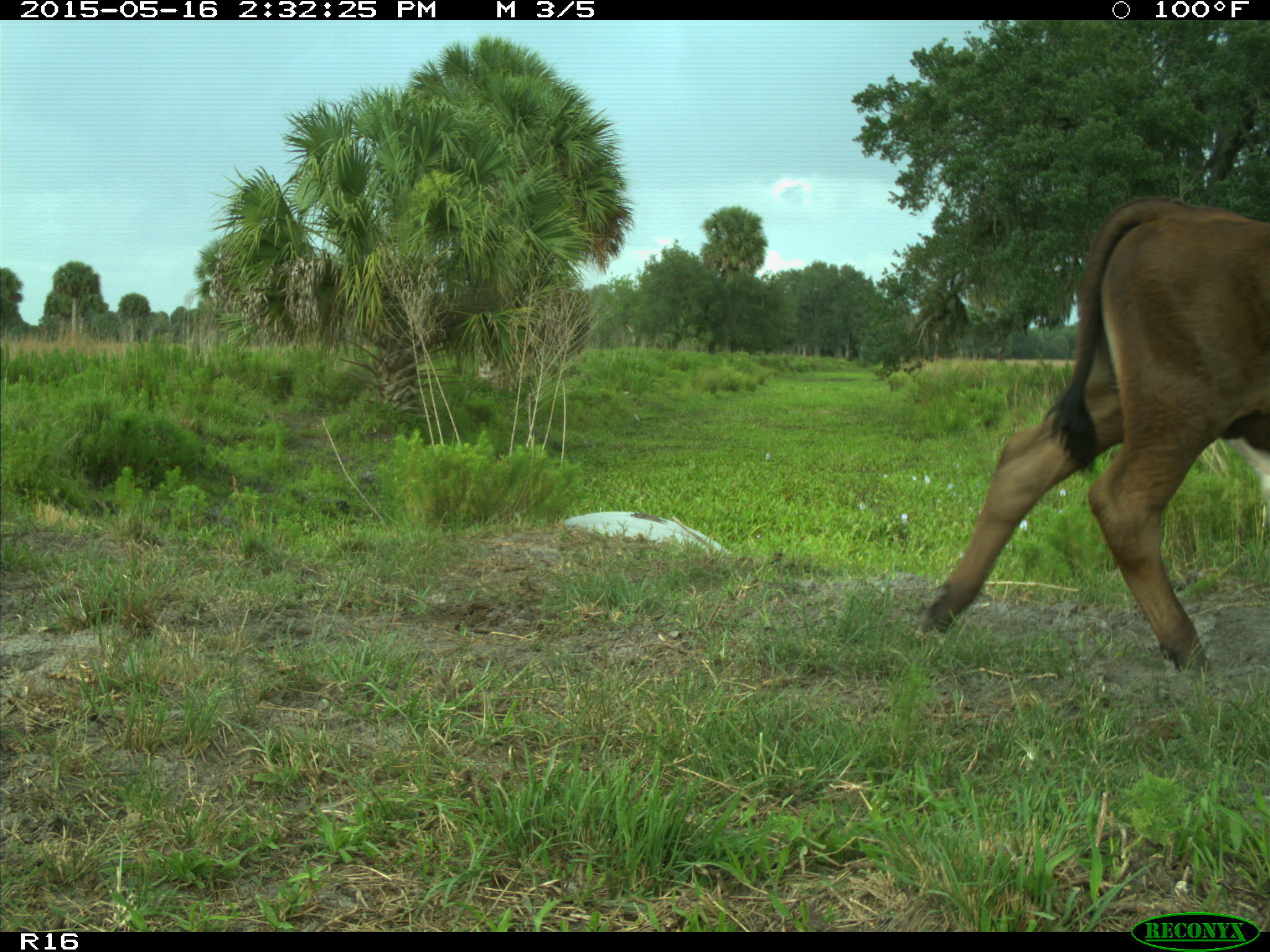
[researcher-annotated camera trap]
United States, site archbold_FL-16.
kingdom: Animalia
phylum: Chordata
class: Mammalia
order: Artiodactyla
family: Bovidae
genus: Bos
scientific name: Bos taurus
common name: domestic cow